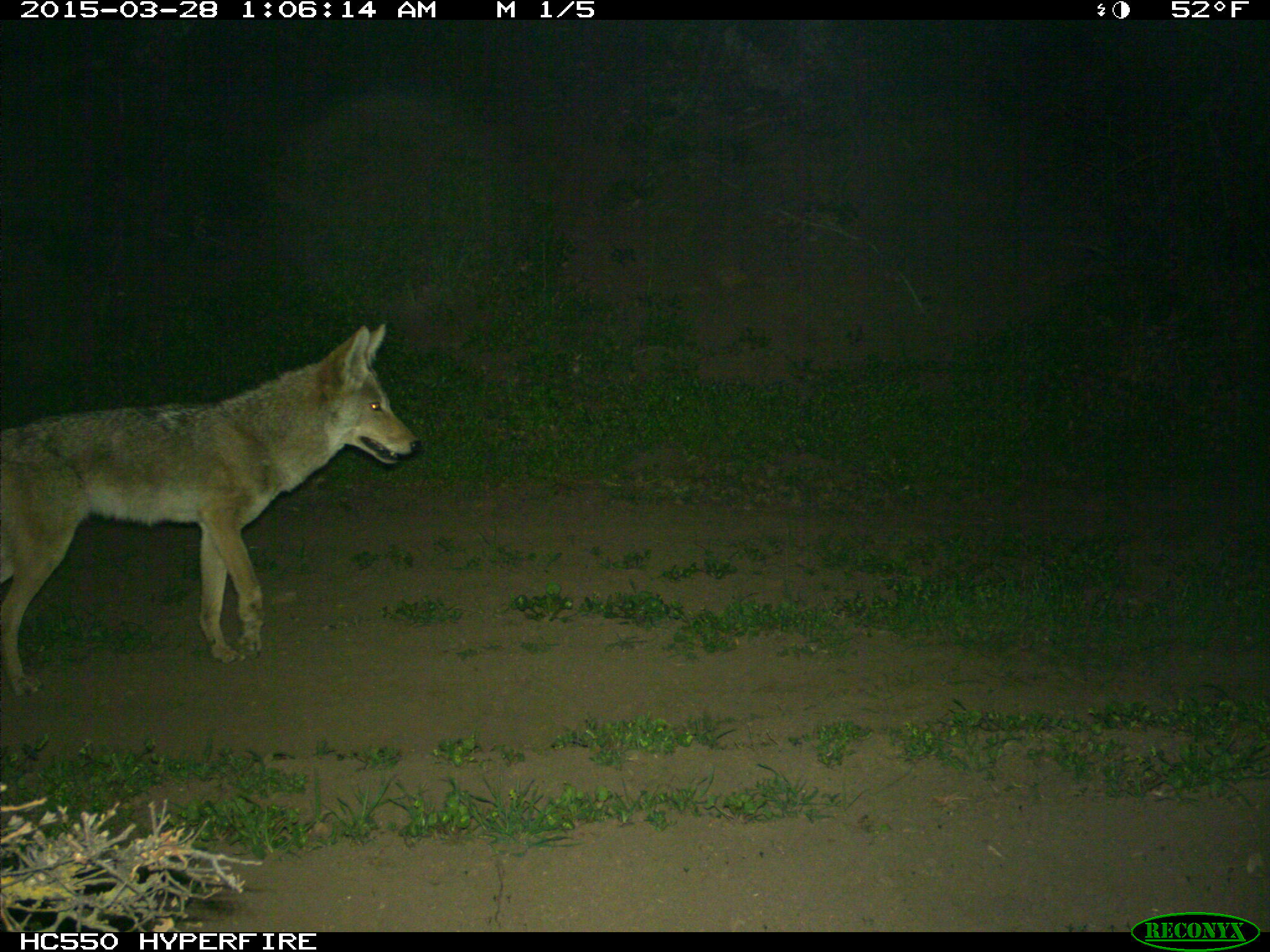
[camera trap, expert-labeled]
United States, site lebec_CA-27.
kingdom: Animalia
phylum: Chordata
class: Mammalia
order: Carnivora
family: Canidae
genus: Canis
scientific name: Canis latrans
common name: coyote